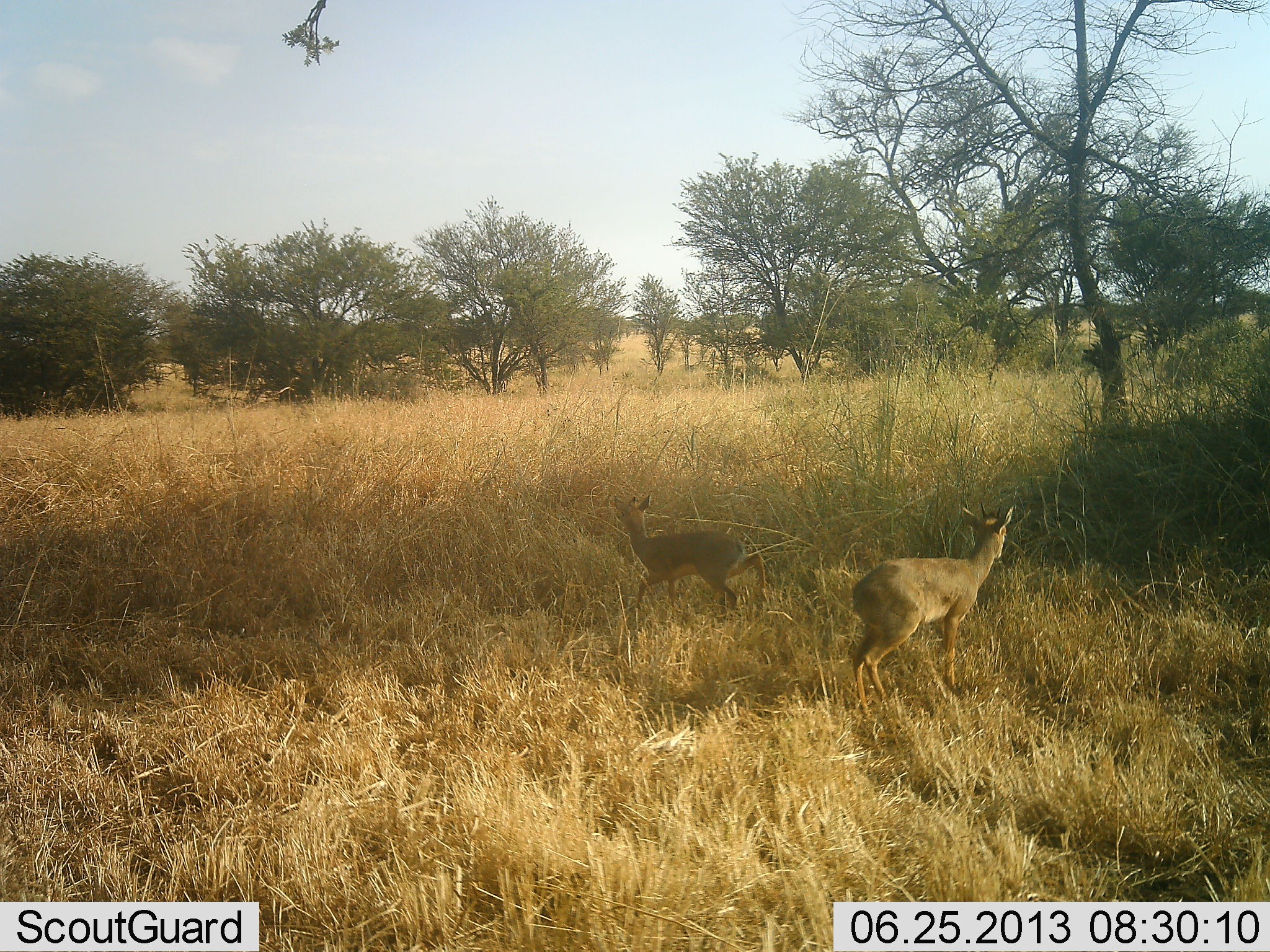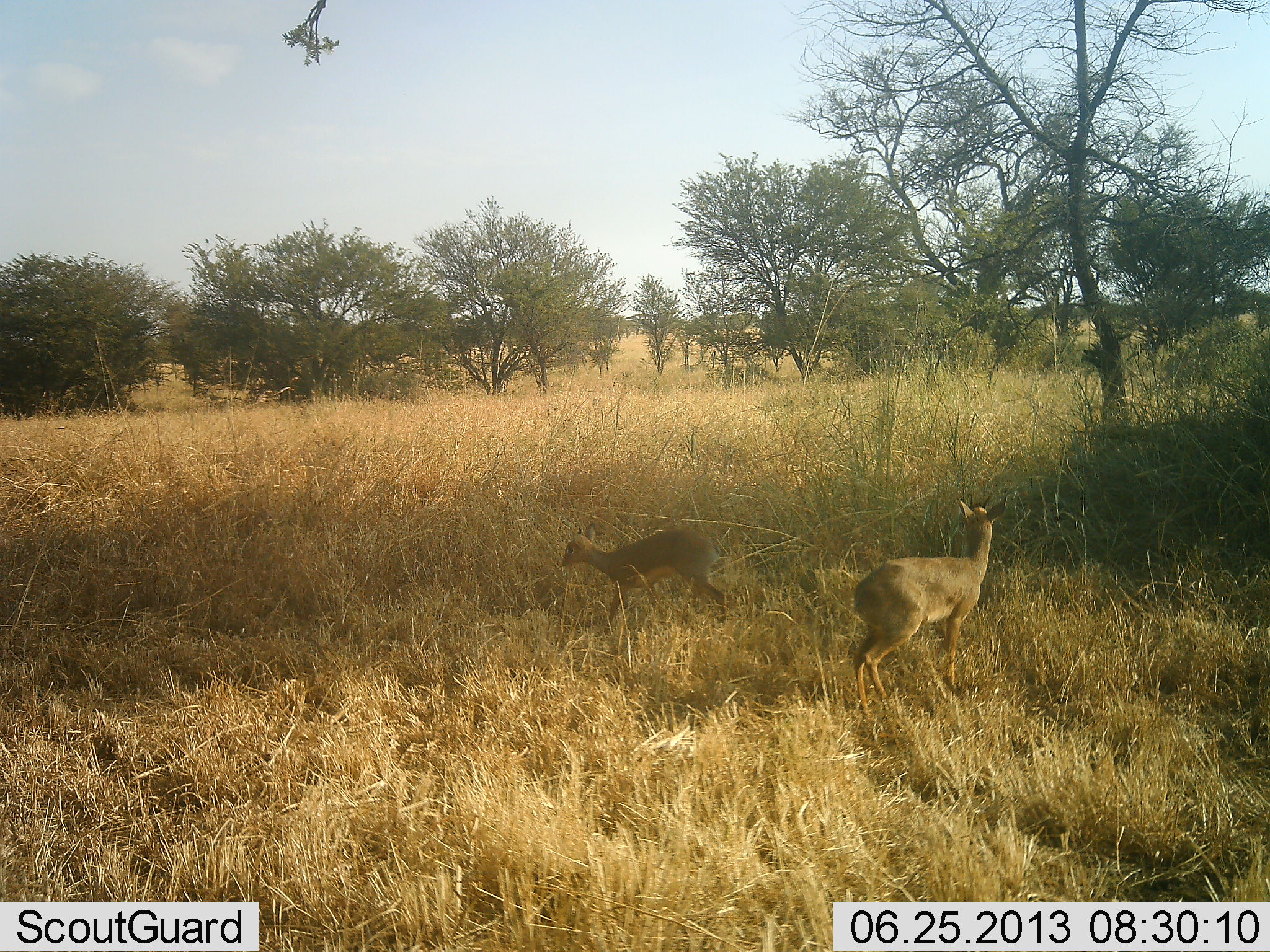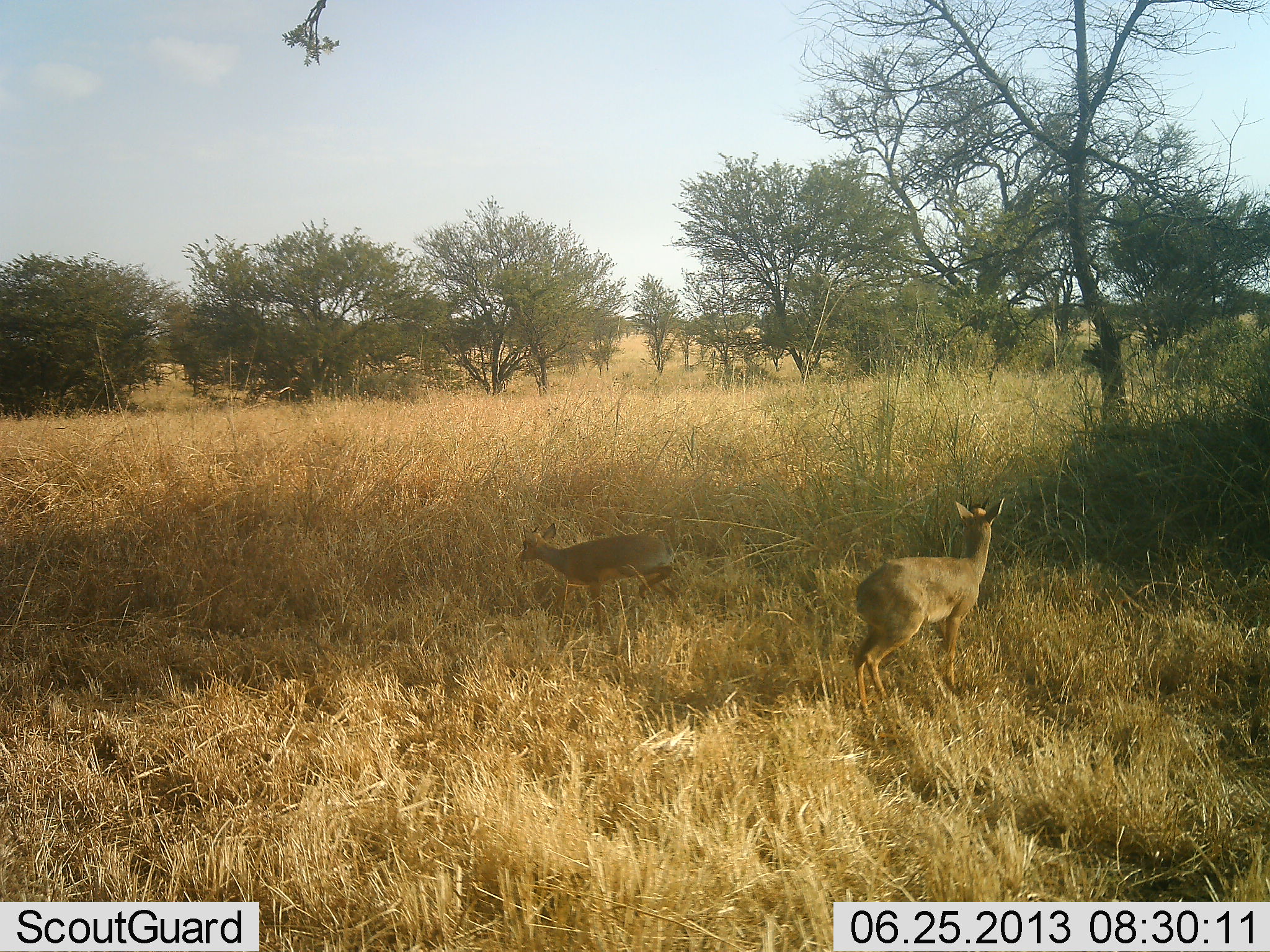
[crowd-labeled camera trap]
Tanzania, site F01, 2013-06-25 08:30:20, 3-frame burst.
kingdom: Animalia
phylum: Chordata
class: Mammalia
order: Artiodactyla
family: Bovidae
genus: Madoqua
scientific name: Madoqua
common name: dikdik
Dikdik (Madoqua), count 2. Behavior (volunteer vote fractions): standing 69%, resting 3%, moving 69%, interacting 3%. Young present (vote fraction): 7%. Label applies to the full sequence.